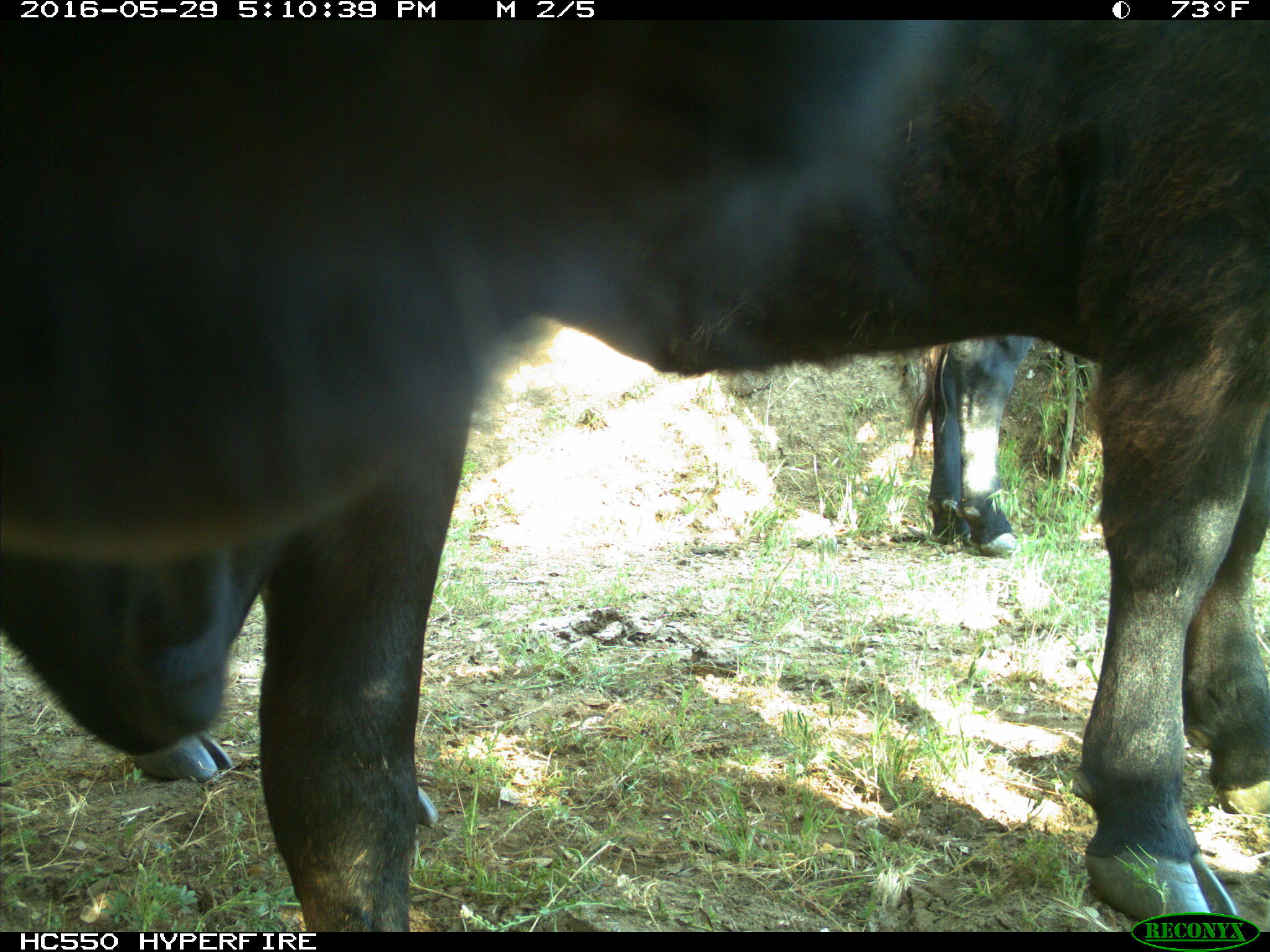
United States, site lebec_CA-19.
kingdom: Animalia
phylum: Chordata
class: Mammalia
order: Artiodactyla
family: Bovidae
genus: Bos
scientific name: Bos taurus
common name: domestic cow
Bos taurus (domestic cow).